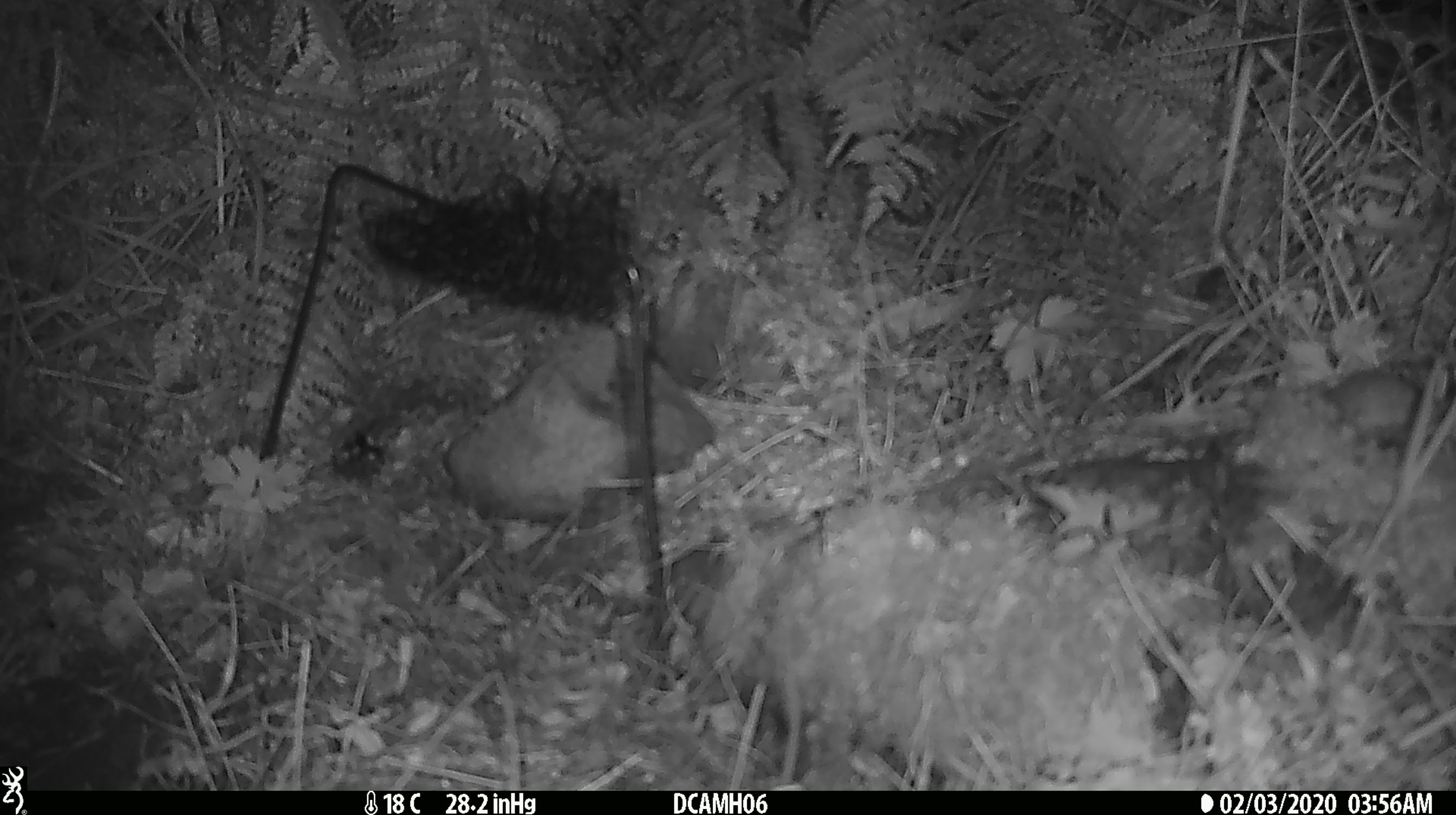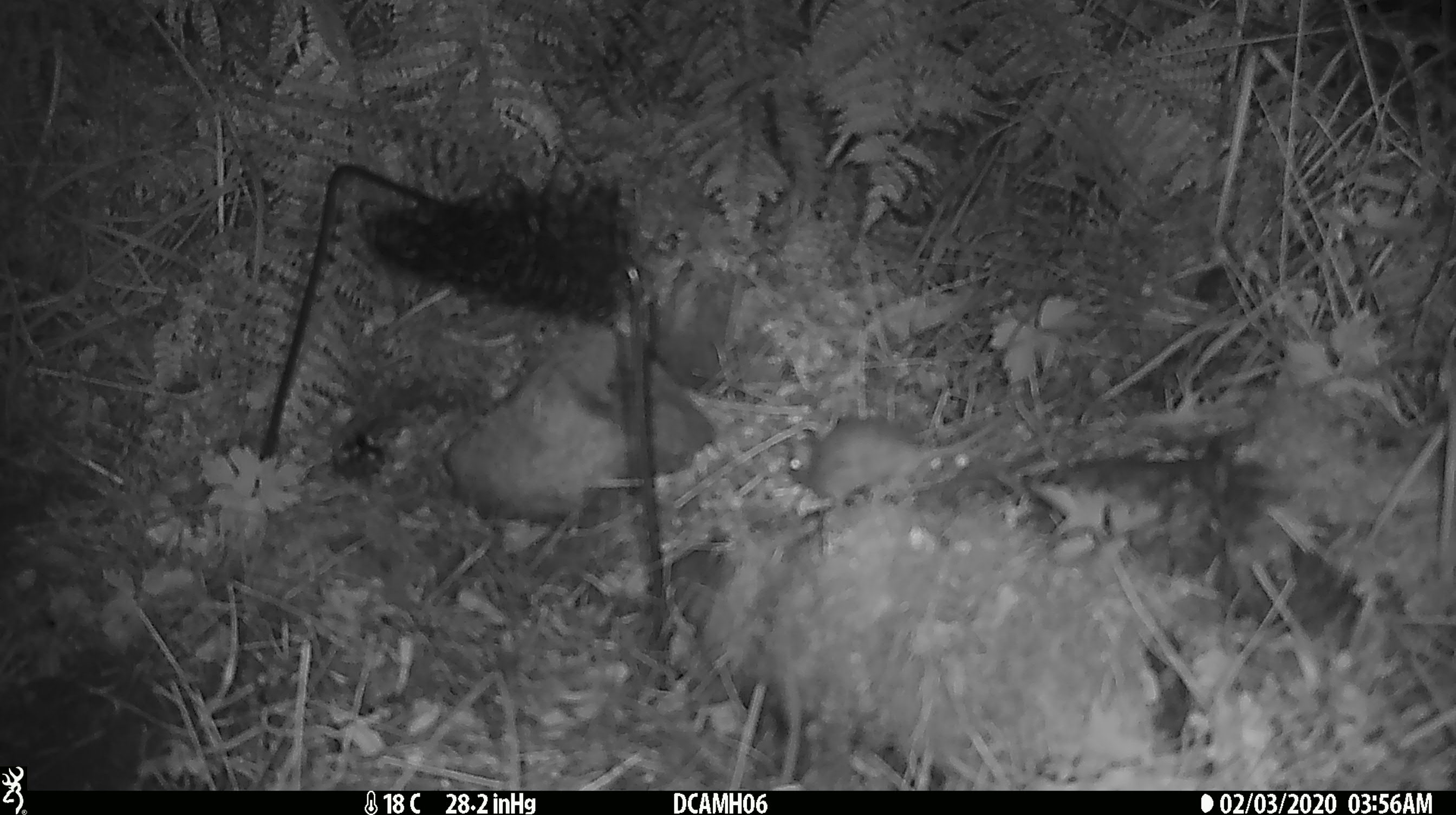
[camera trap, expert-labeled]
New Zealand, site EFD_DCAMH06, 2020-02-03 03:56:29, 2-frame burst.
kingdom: Animalia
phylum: Chordata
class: Mammalia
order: Rodentia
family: Muridae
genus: Mus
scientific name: Mus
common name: mouse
Mouse (Mus).